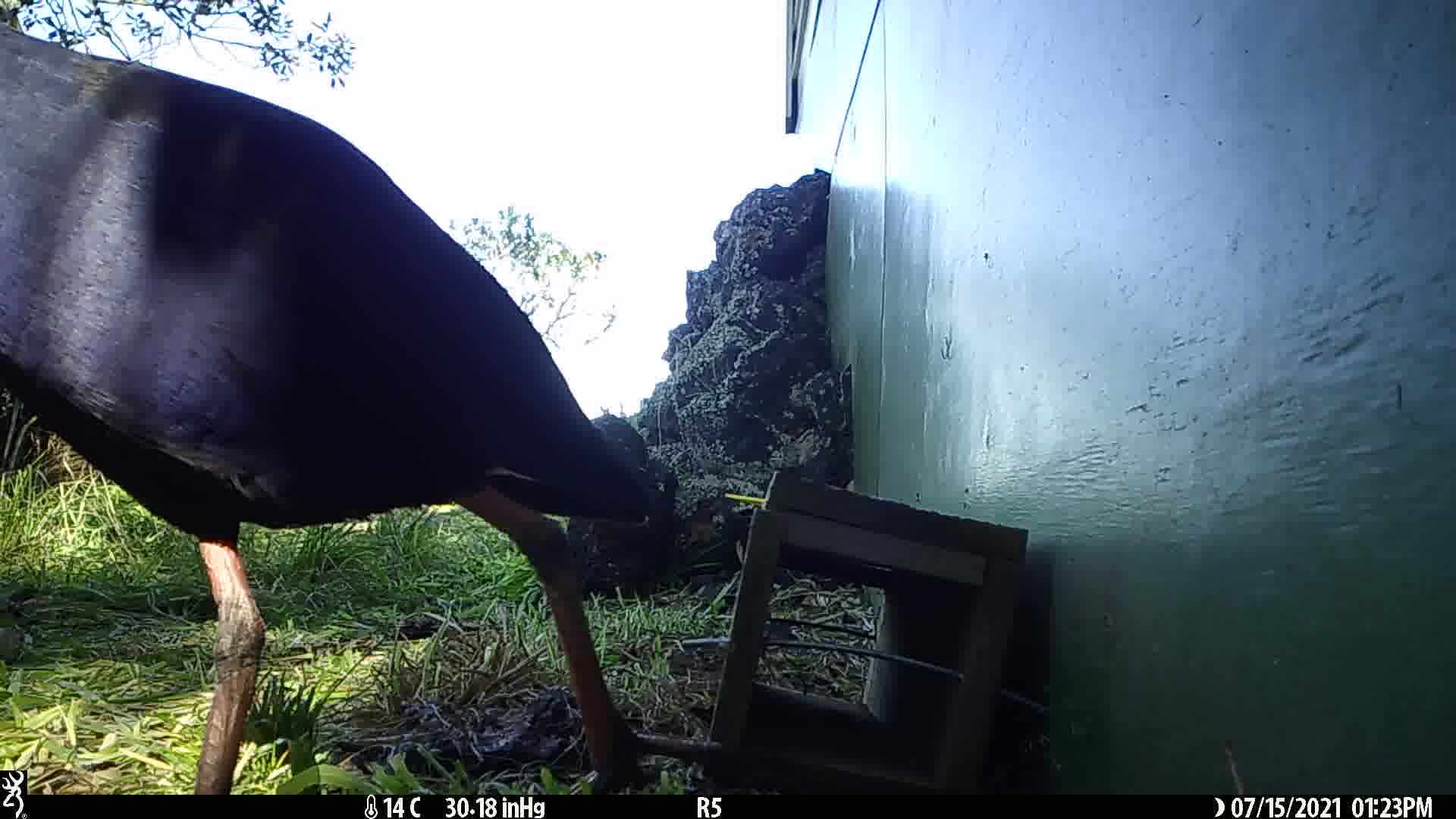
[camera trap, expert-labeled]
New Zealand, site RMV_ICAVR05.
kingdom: Animalia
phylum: Chordata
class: Aves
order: Gruiformes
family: Rallidae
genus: Porphyrio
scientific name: Porphyrio melanotus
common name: australasian swamphen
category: pukeko